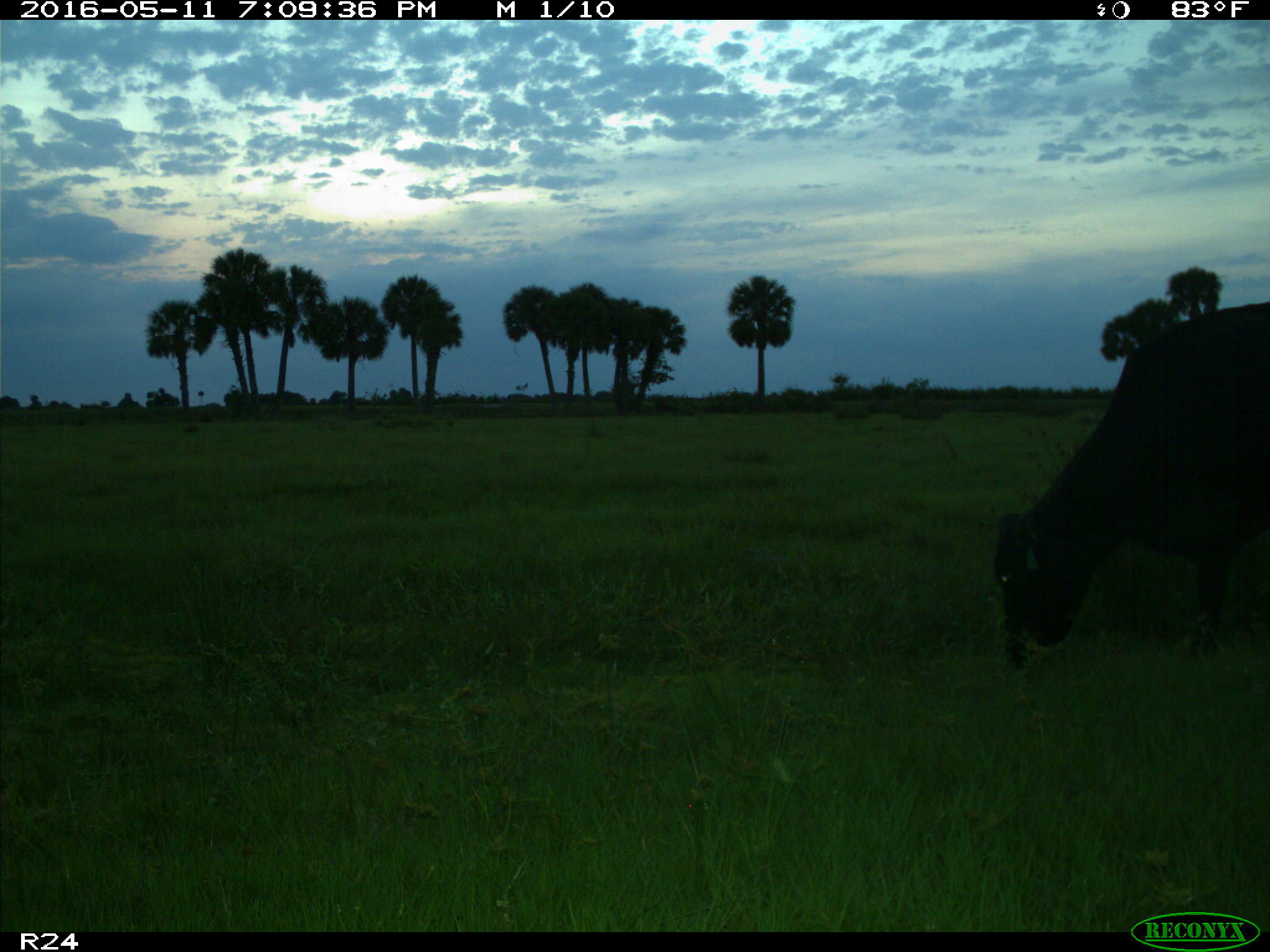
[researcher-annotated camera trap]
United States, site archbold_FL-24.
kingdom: Animalia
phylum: Chordata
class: Mammalia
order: Artiodactyla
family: Bovidae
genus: Bos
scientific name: Bos taurus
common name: domestic cow